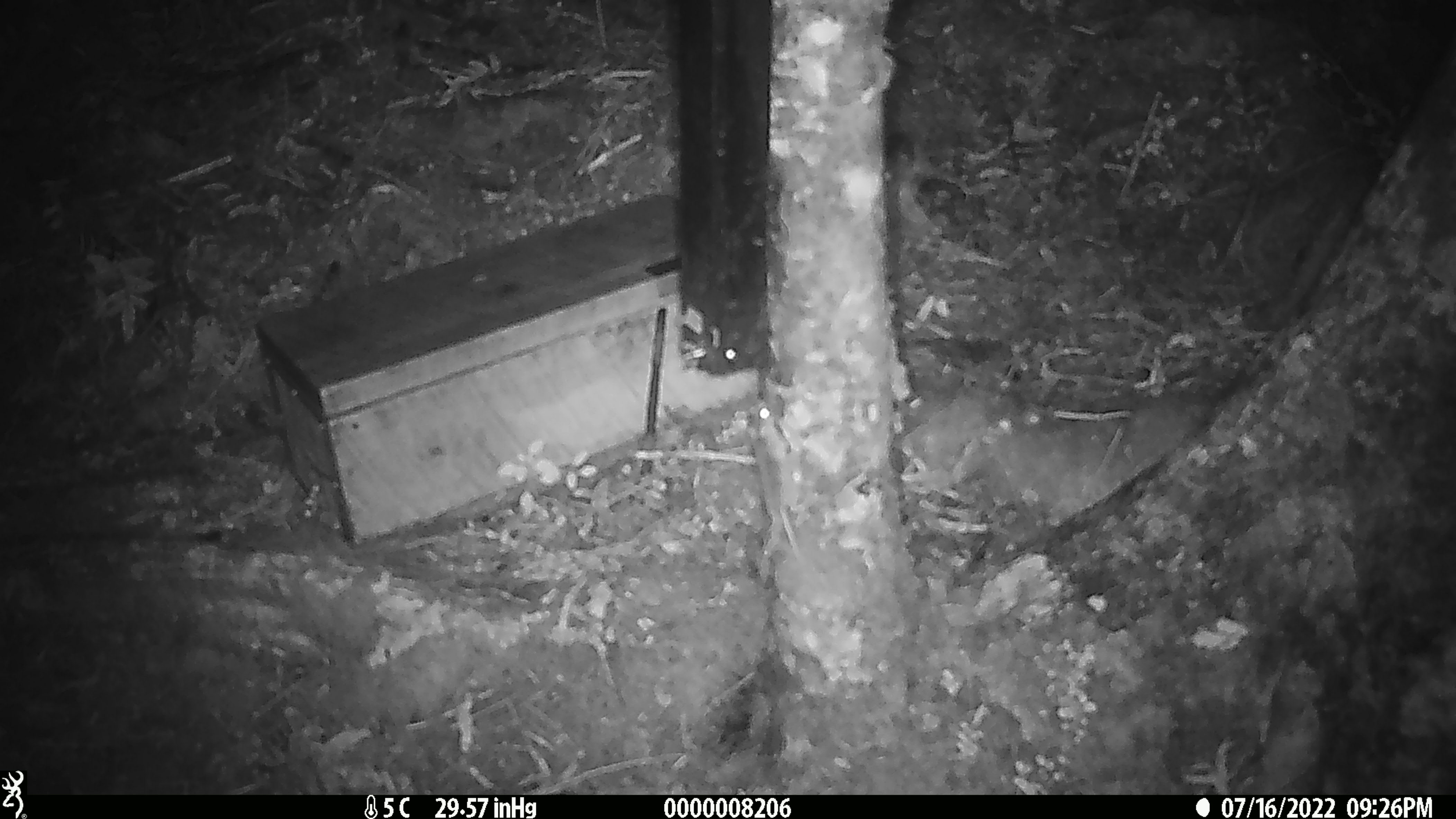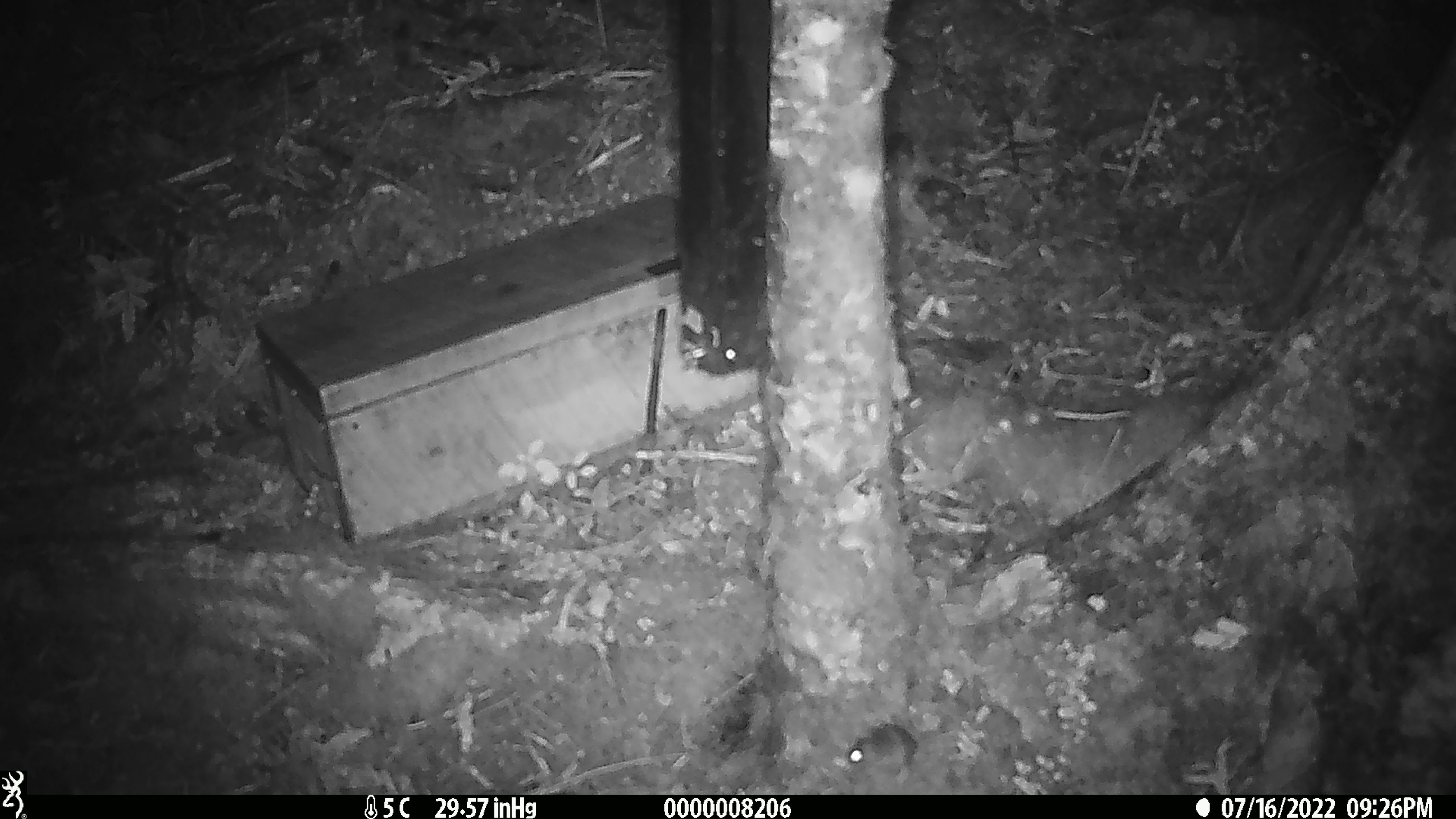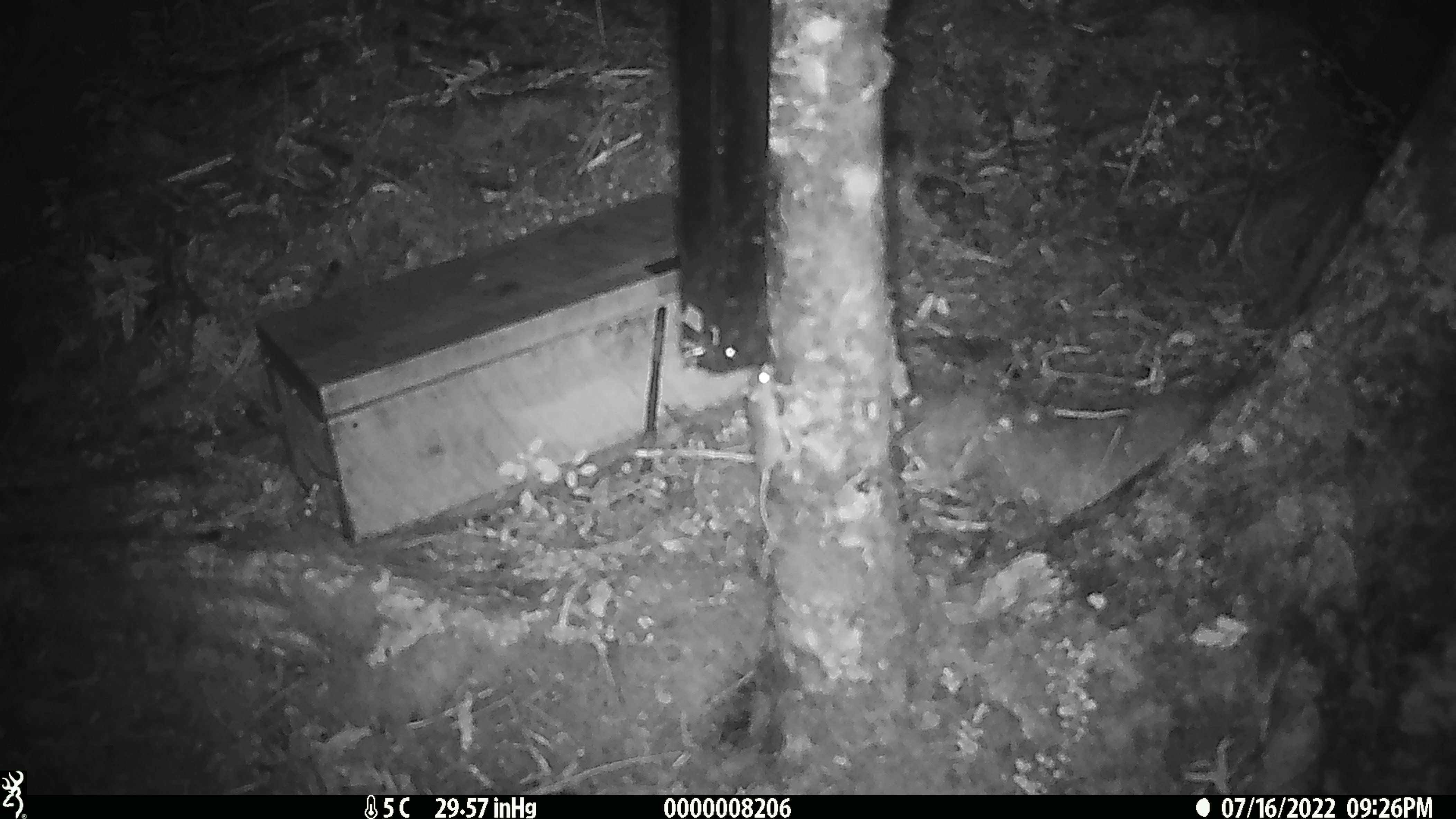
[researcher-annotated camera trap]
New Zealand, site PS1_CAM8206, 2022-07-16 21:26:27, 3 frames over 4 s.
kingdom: Animalia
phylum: Chordata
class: Mammalia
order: Rodentia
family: Muridae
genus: Mus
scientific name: Mus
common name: mouse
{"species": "mouse (Mus)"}